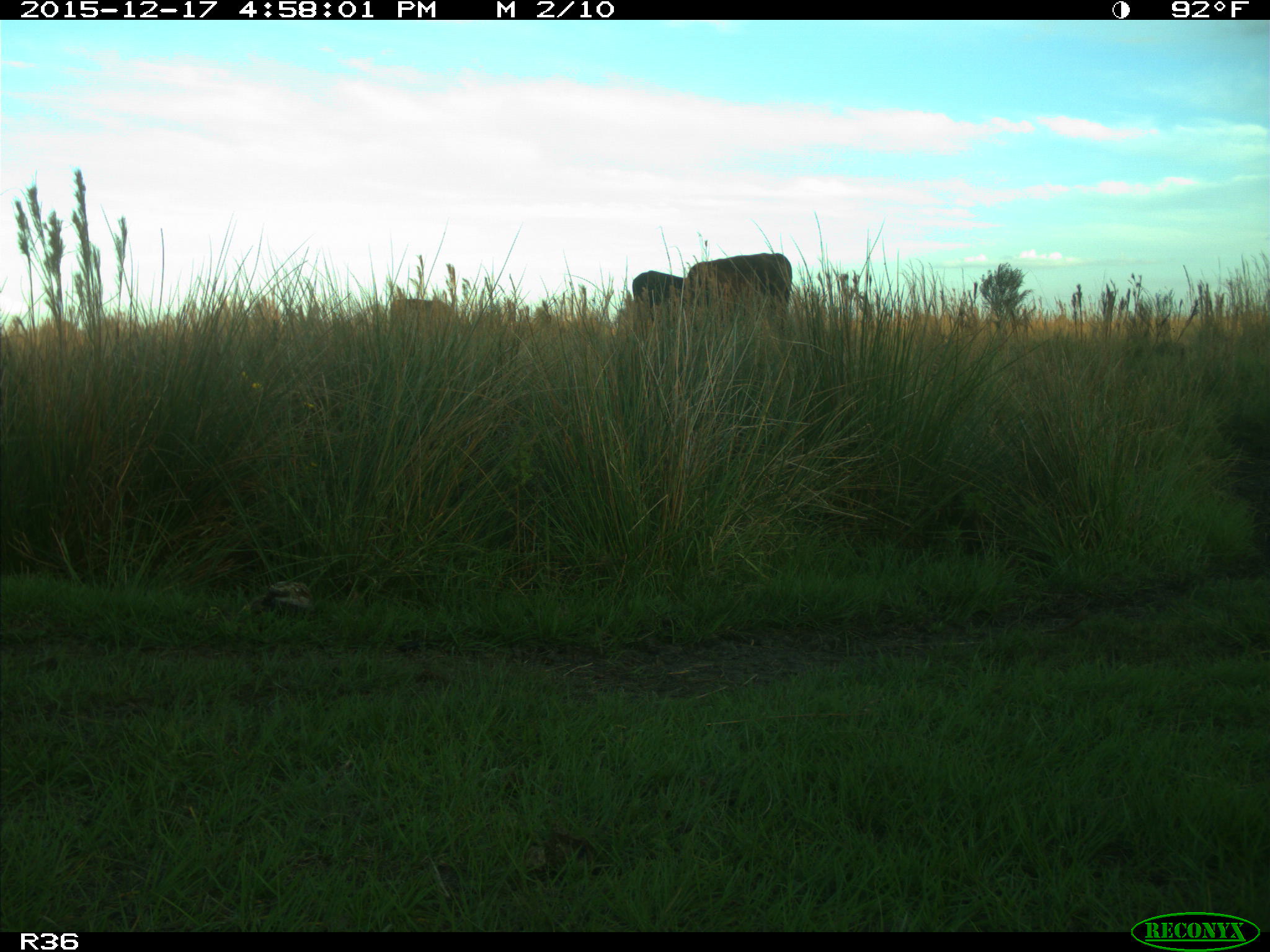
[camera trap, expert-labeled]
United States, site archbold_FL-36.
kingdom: Animalia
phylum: Chordata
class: Mammalia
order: Artiodactyla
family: Bovidae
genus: Bos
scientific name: Bos taurus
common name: domestic cow